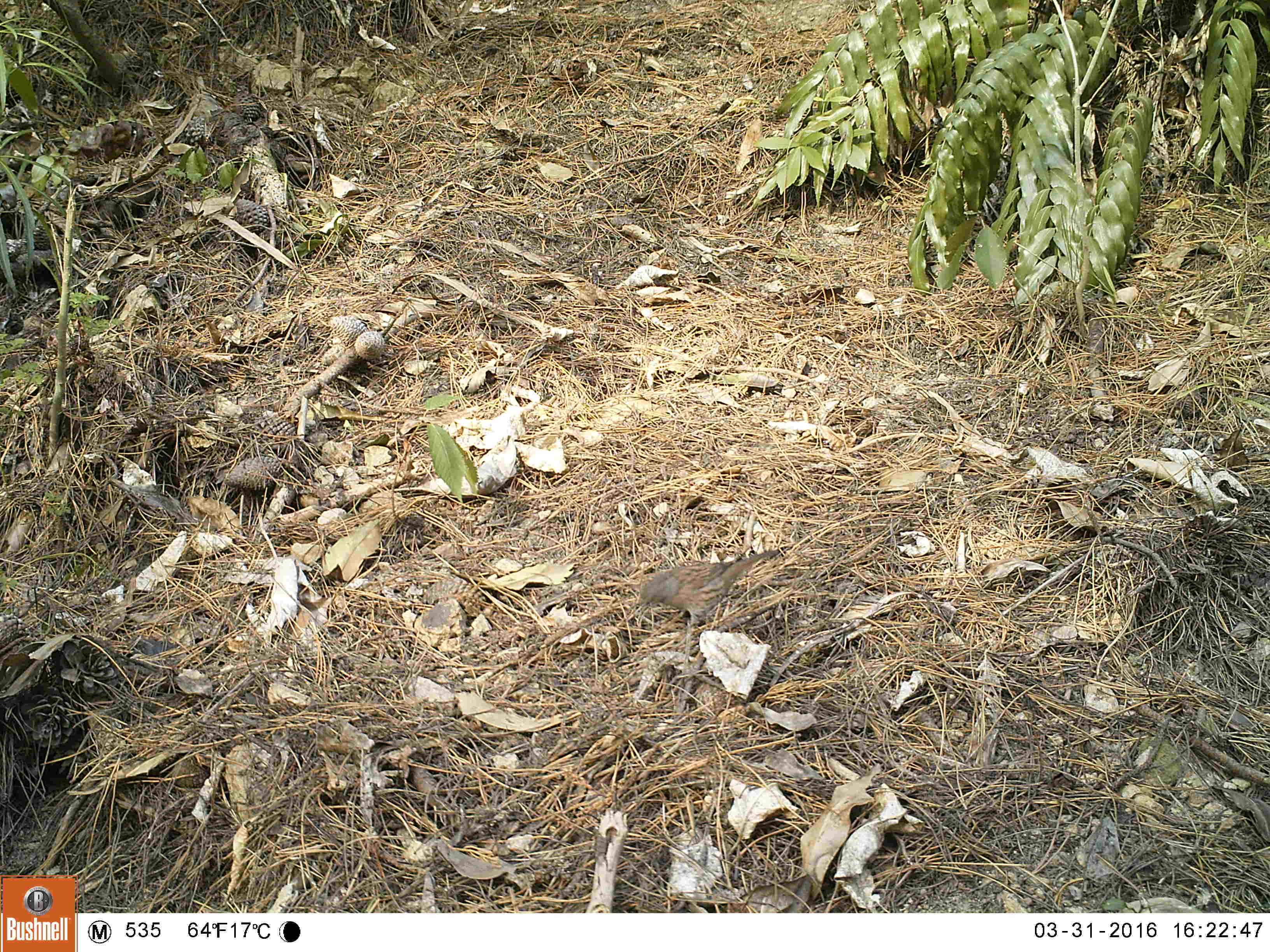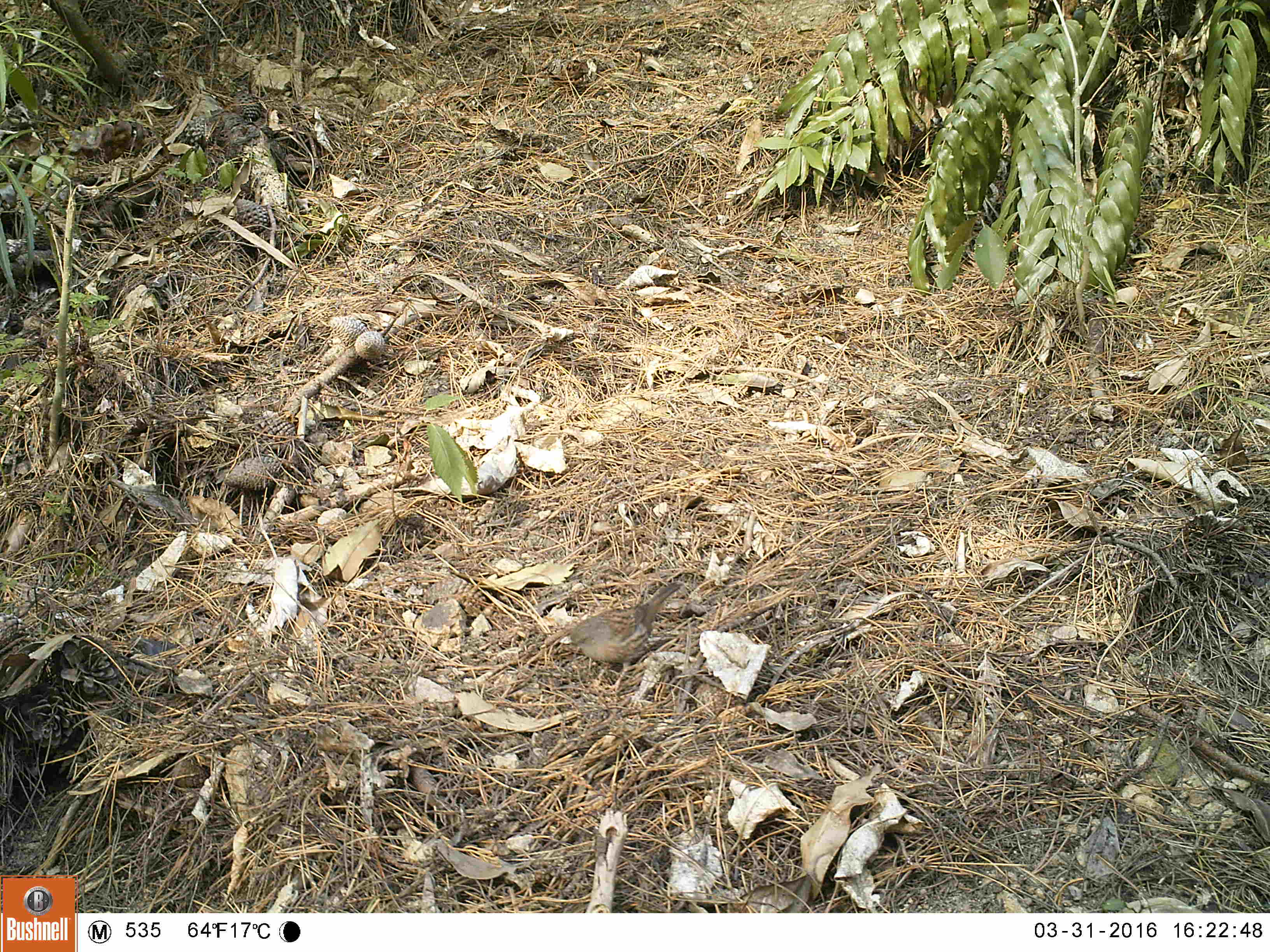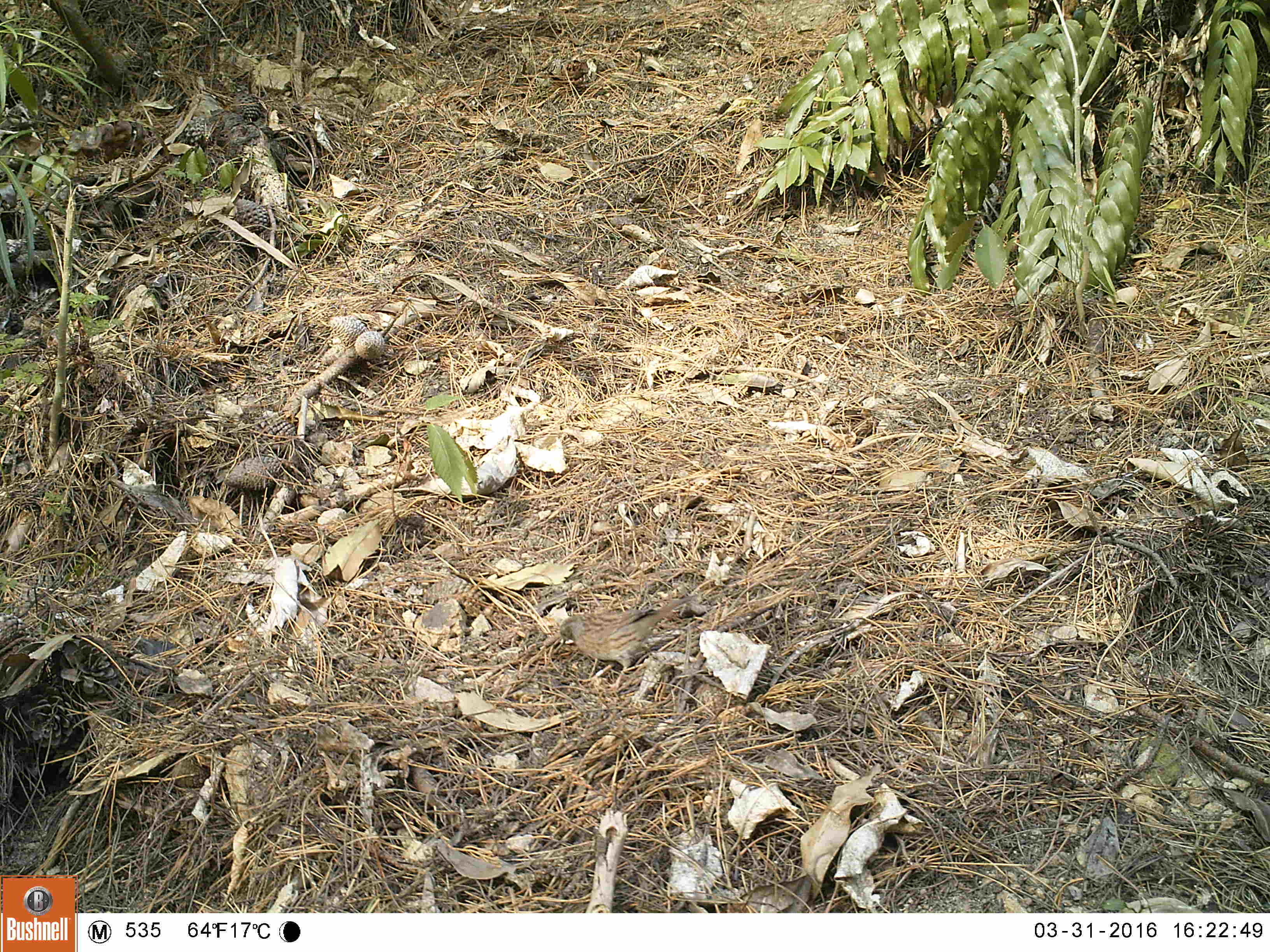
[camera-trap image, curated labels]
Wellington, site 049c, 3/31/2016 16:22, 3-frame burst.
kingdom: Animalia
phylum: Chordata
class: Aves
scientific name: Aves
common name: bird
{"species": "bird (Aves)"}